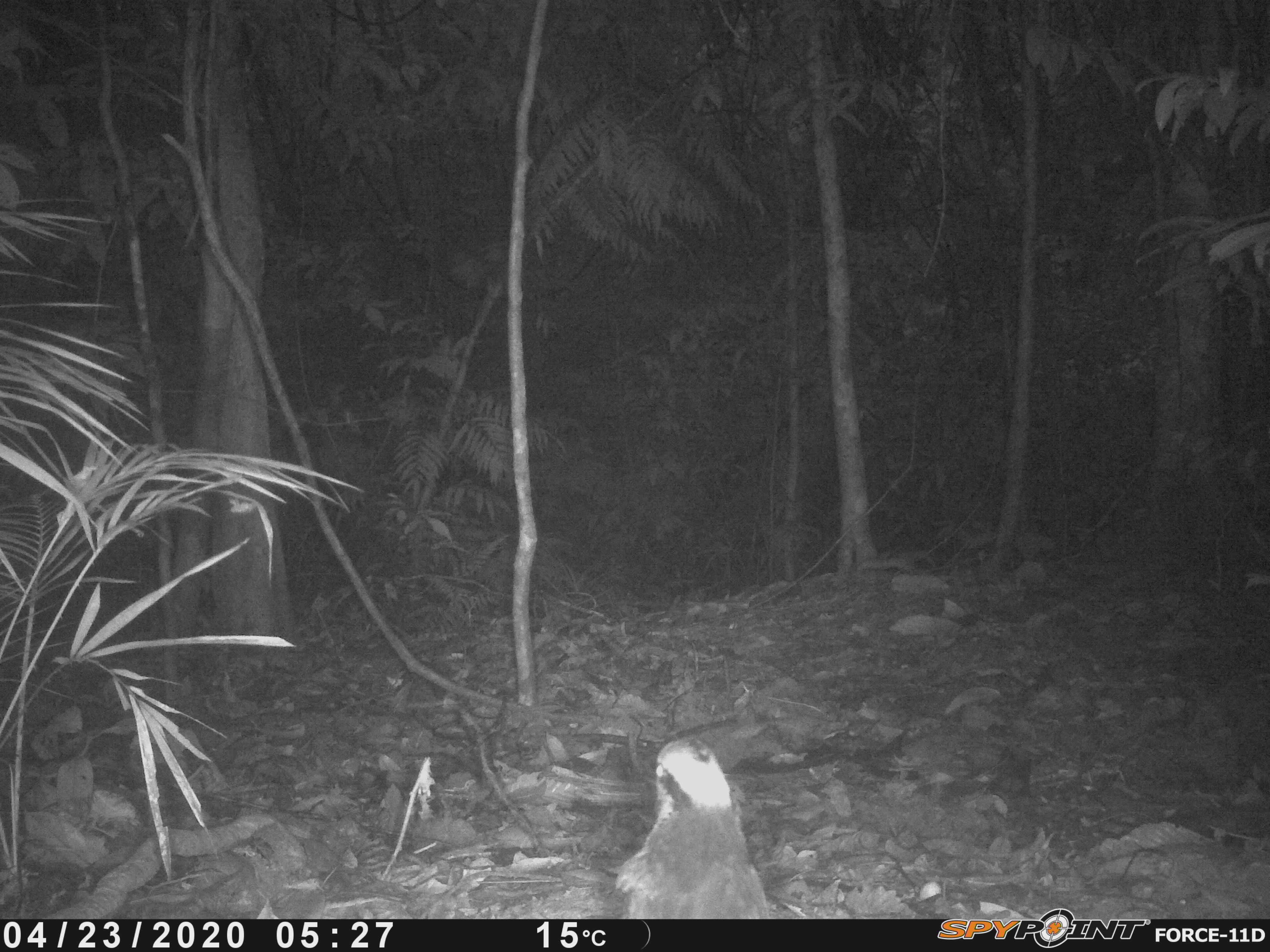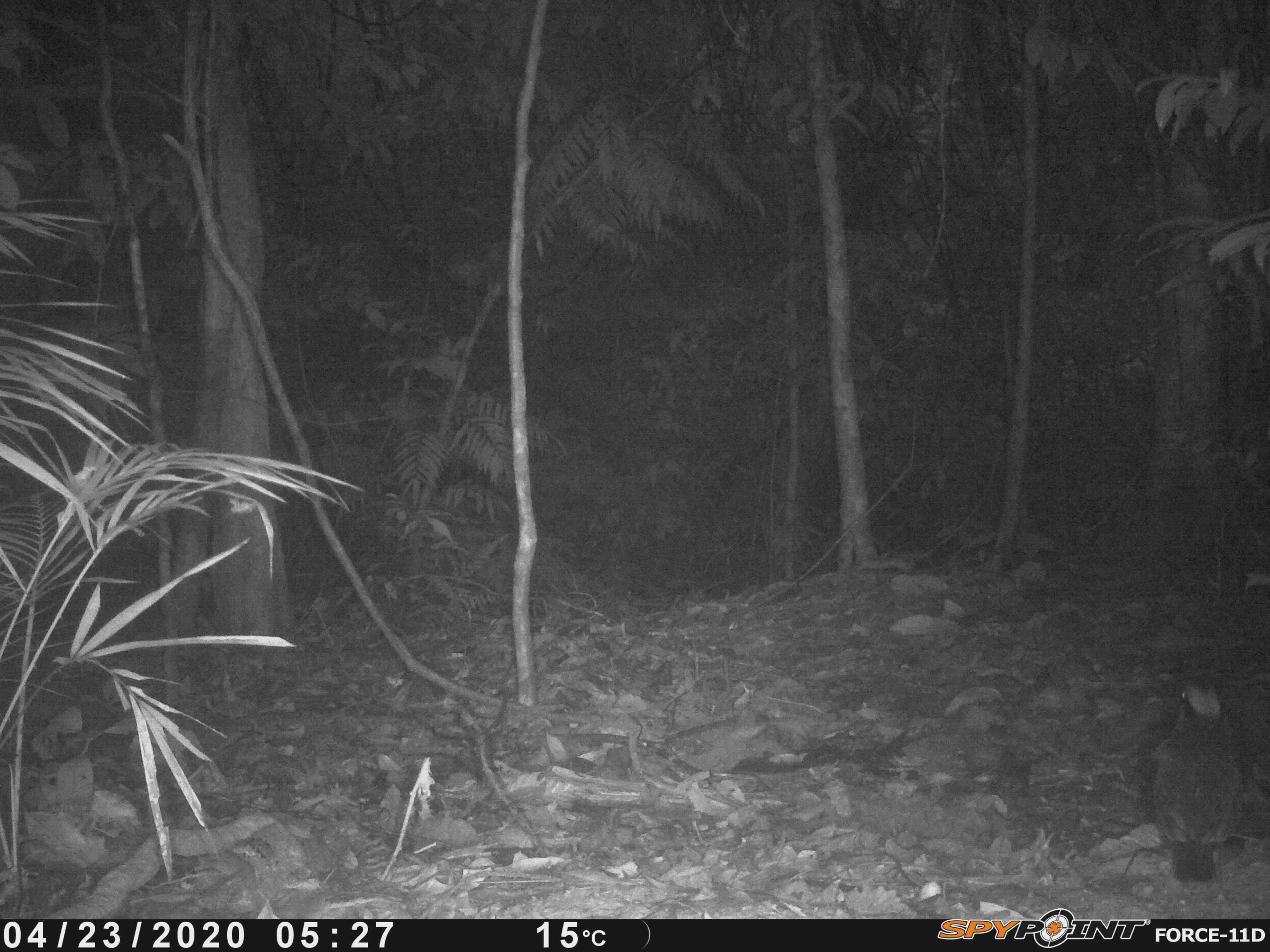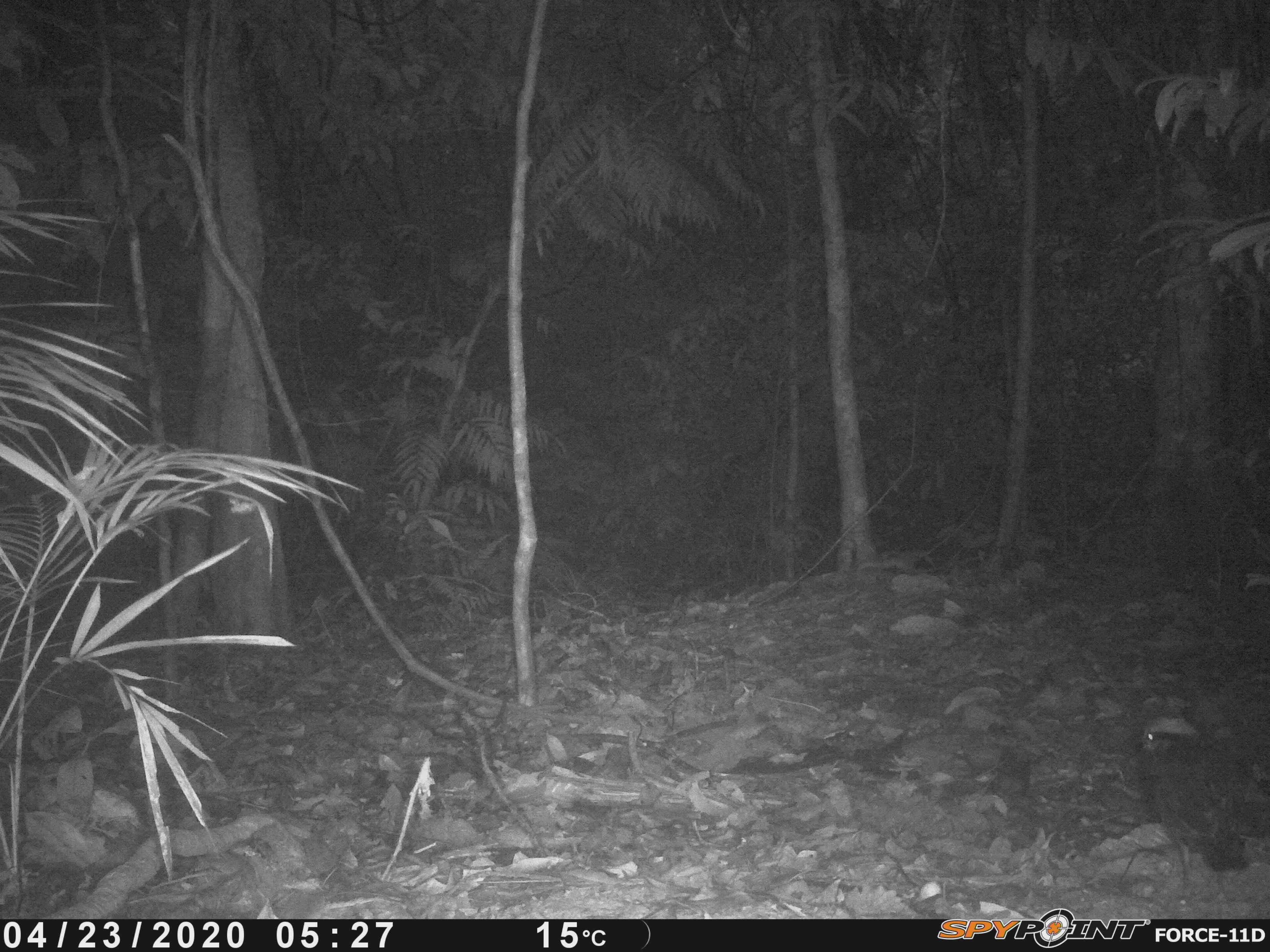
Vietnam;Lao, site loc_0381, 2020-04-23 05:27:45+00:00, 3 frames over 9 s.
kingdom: Animalia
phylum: Chordata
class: Aves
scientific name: Aves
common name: bird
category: unidentified bird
Unidentified bird (bird) (Aves). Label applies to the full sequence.